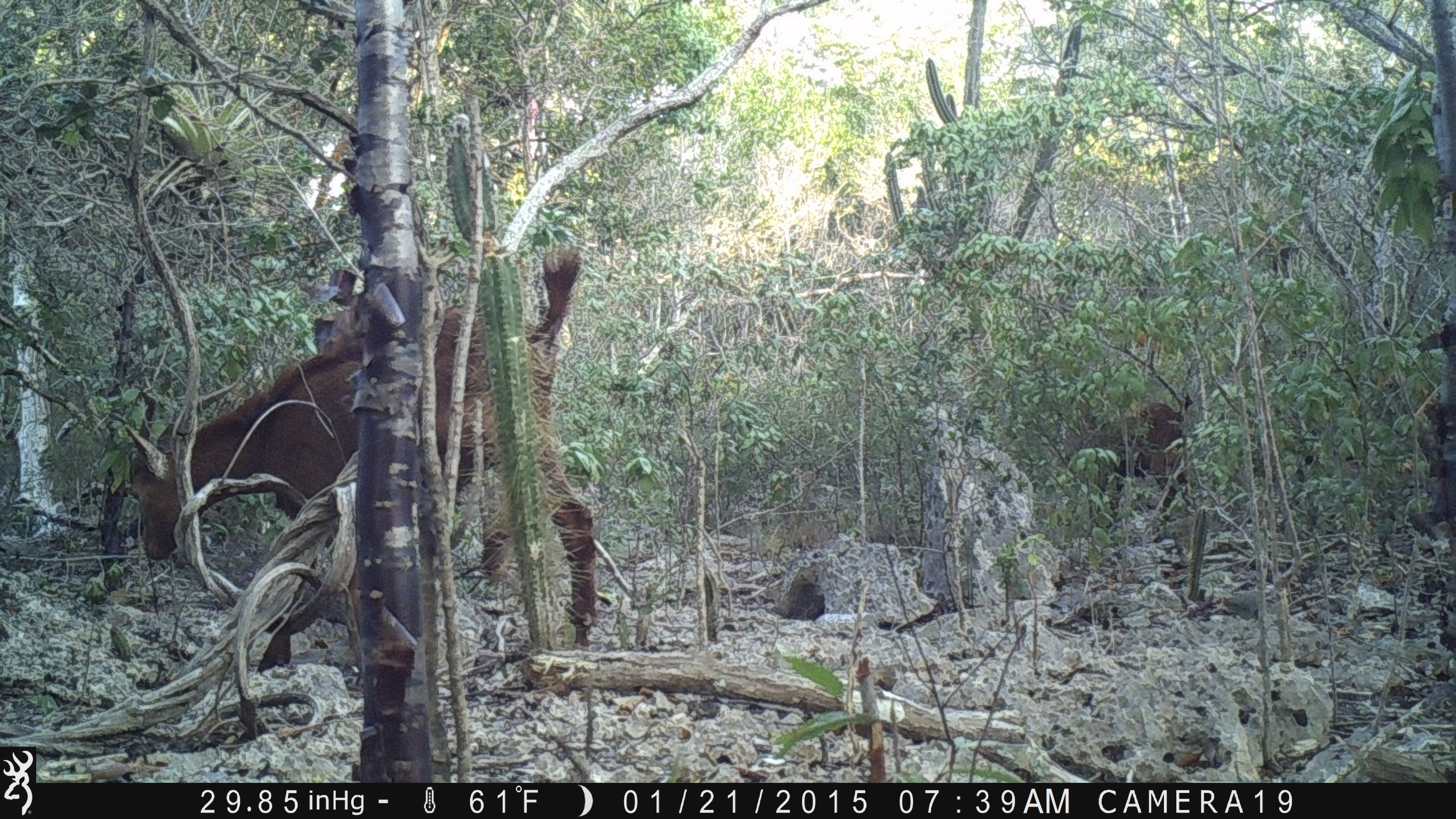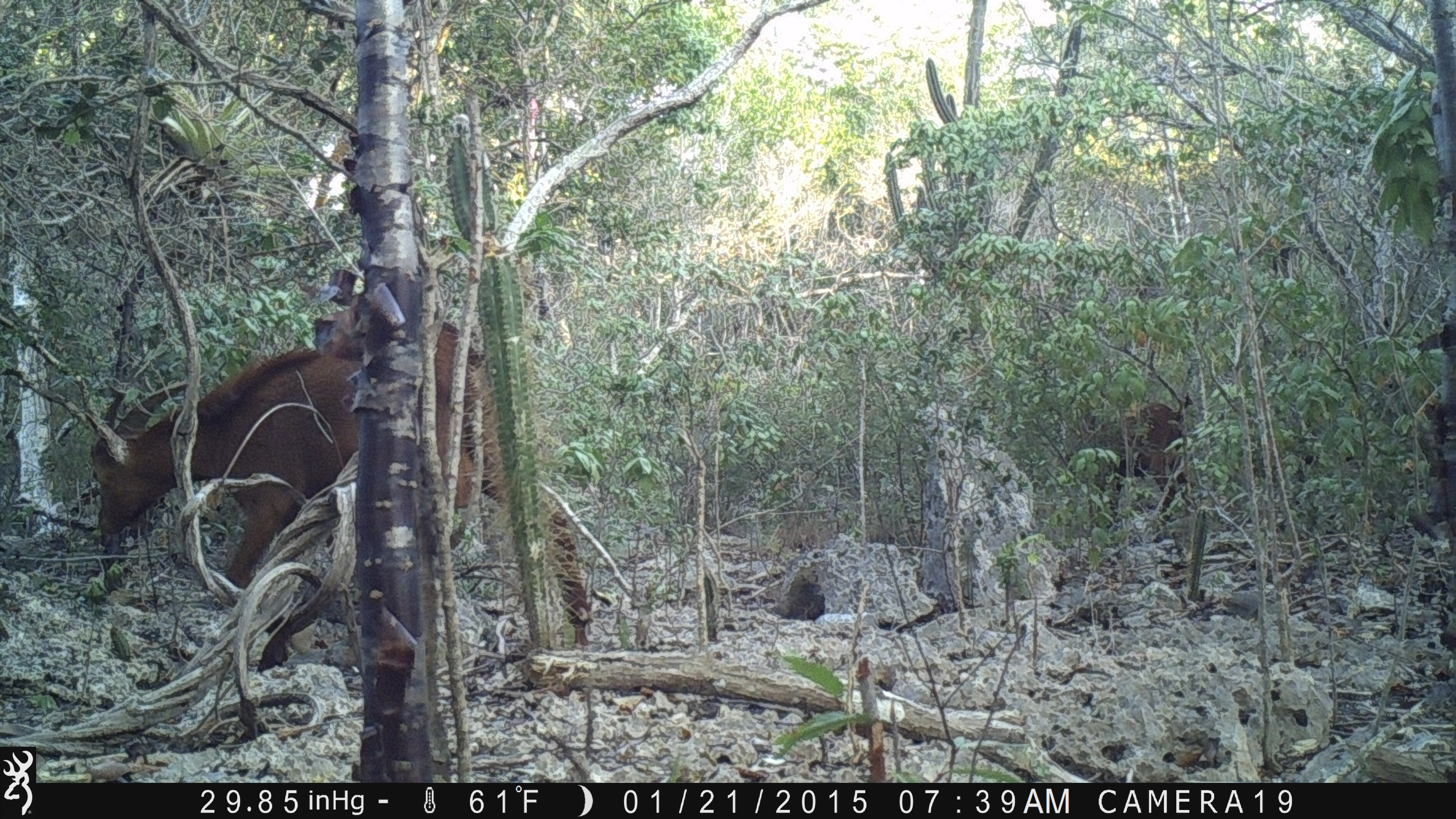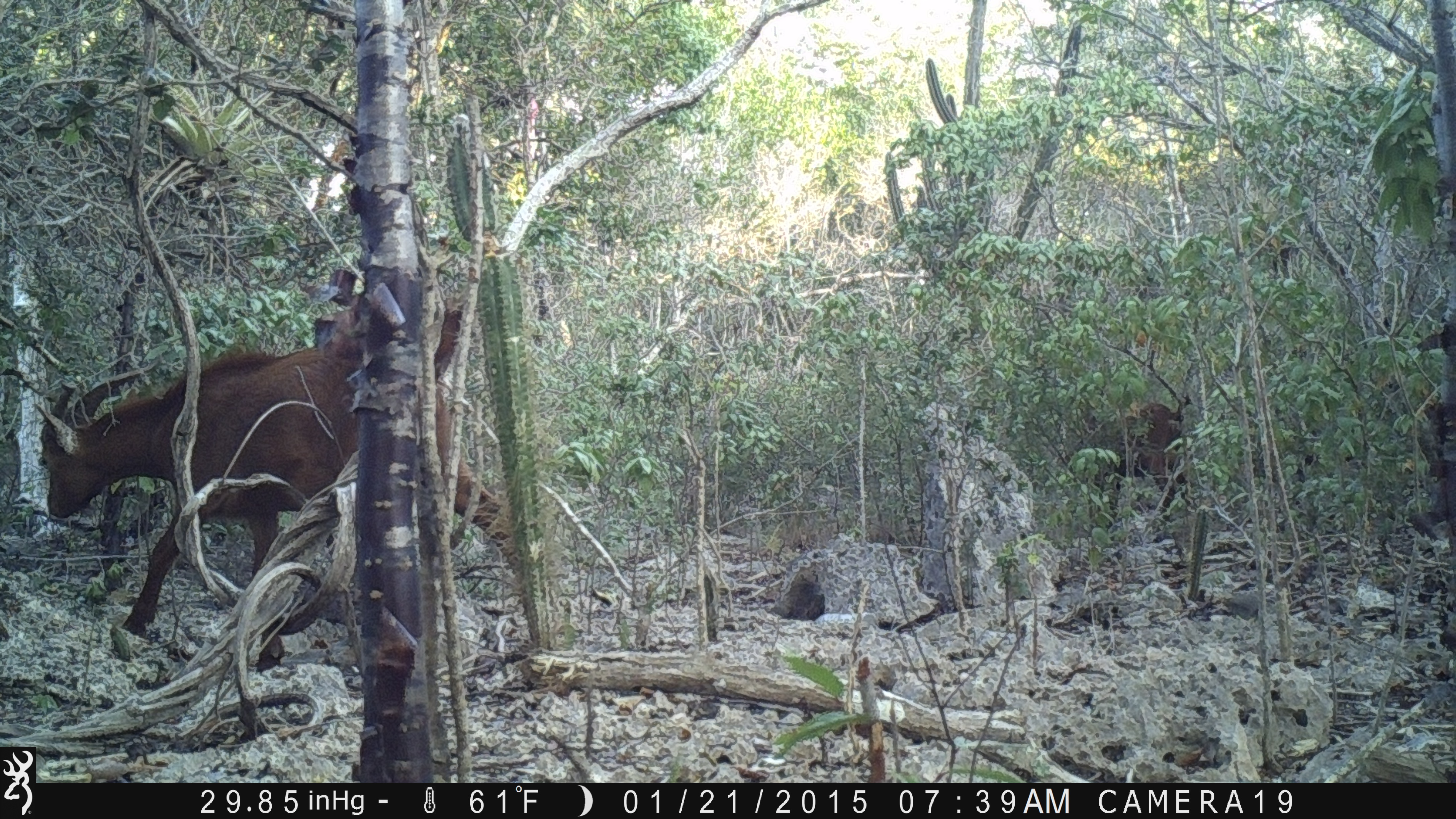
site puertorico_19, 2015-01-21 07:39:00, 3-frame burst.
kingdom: Animalia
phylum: Chordata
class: Mammalia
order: Artiodactyla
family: Bovidae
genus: Capra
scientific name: Capra hircus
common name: goat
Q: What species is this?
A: Goat (Capra hircus).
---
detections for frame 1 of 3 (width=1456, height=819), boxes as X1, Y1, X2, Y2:
goat: 125, 241, 613, 637; 1065, 381, 1212, 540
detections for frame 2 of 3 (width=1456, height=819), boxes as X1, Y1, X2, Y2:
goat: 90, 324, 533, 695; 1058, 400, 1197, 516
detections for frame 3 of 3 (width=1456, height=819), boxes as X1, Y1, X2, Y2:
goat: 40, 307, 516, 696; 1080, 397, 1191, 509